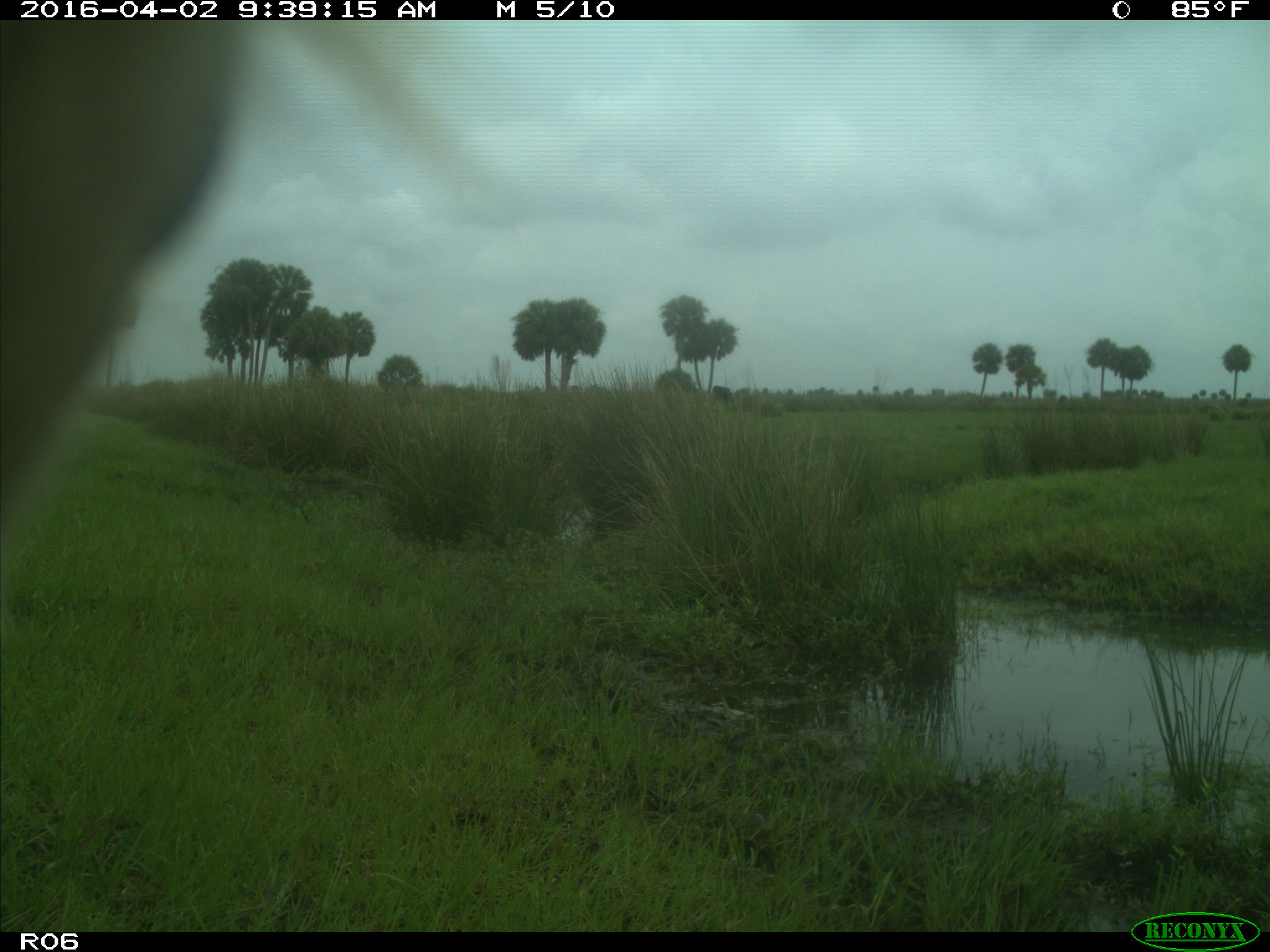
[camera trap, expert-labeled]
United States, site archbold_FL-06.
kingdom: Animalia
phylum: Chordata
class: Mammalia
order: Artiodactyla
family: Bovidae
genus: Bos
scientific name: Bos taurus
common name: domestic cow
Bos taurus (domestic cow).